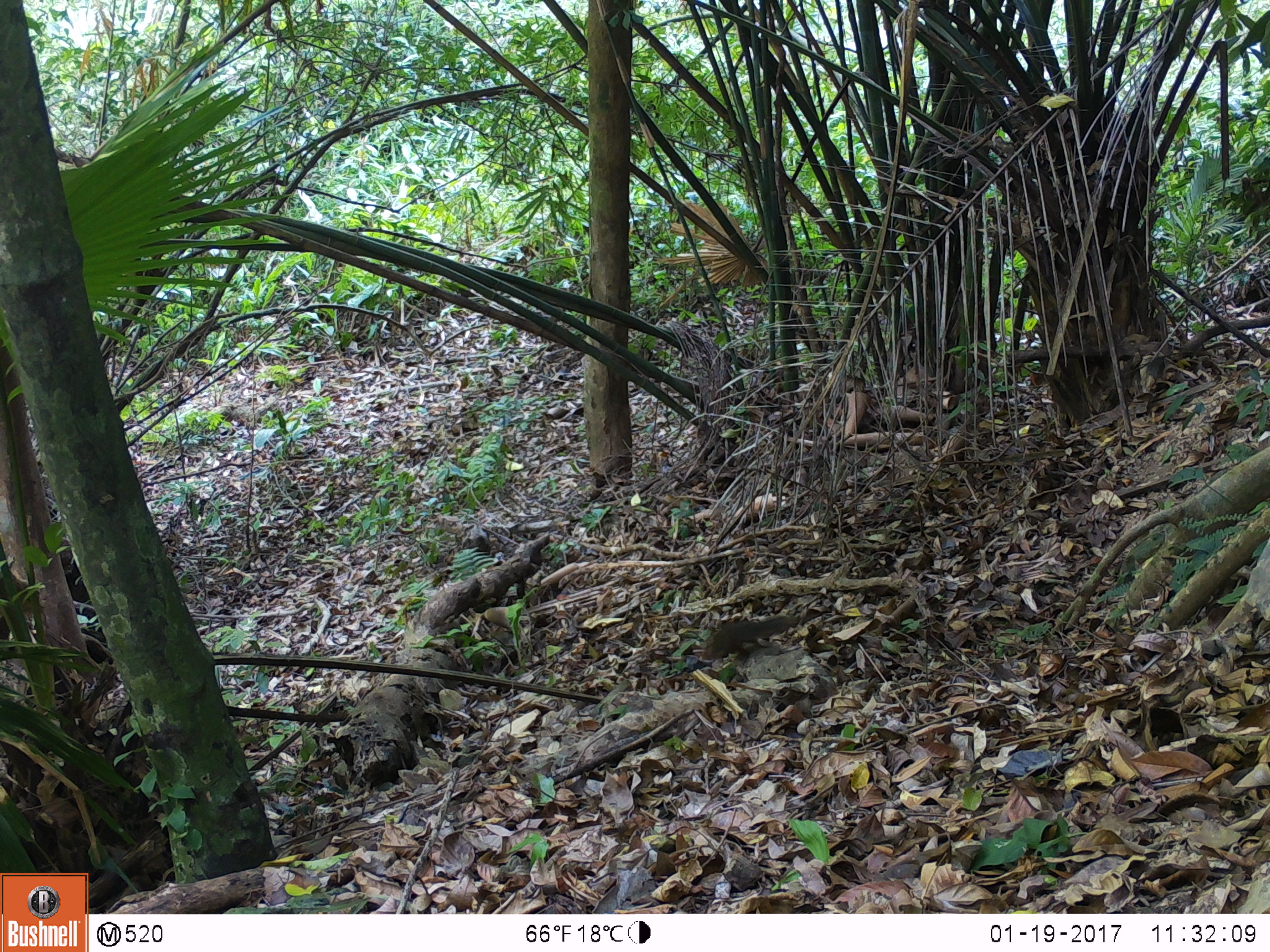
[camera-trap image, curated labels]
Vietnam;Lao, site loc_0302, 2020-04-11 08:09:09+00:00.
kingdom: Animalia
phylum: Chordata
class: Mammalia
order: Rodentia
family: Sciuridae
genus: Dremomys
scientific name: Dremomys rufigenis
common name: red-cheeked squirrel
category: red cheeked squirrel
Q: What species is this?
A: Red cheeked squirrel (red-cheeked squirrel) (Dremomys rufigenis).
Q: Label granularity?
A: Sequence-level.